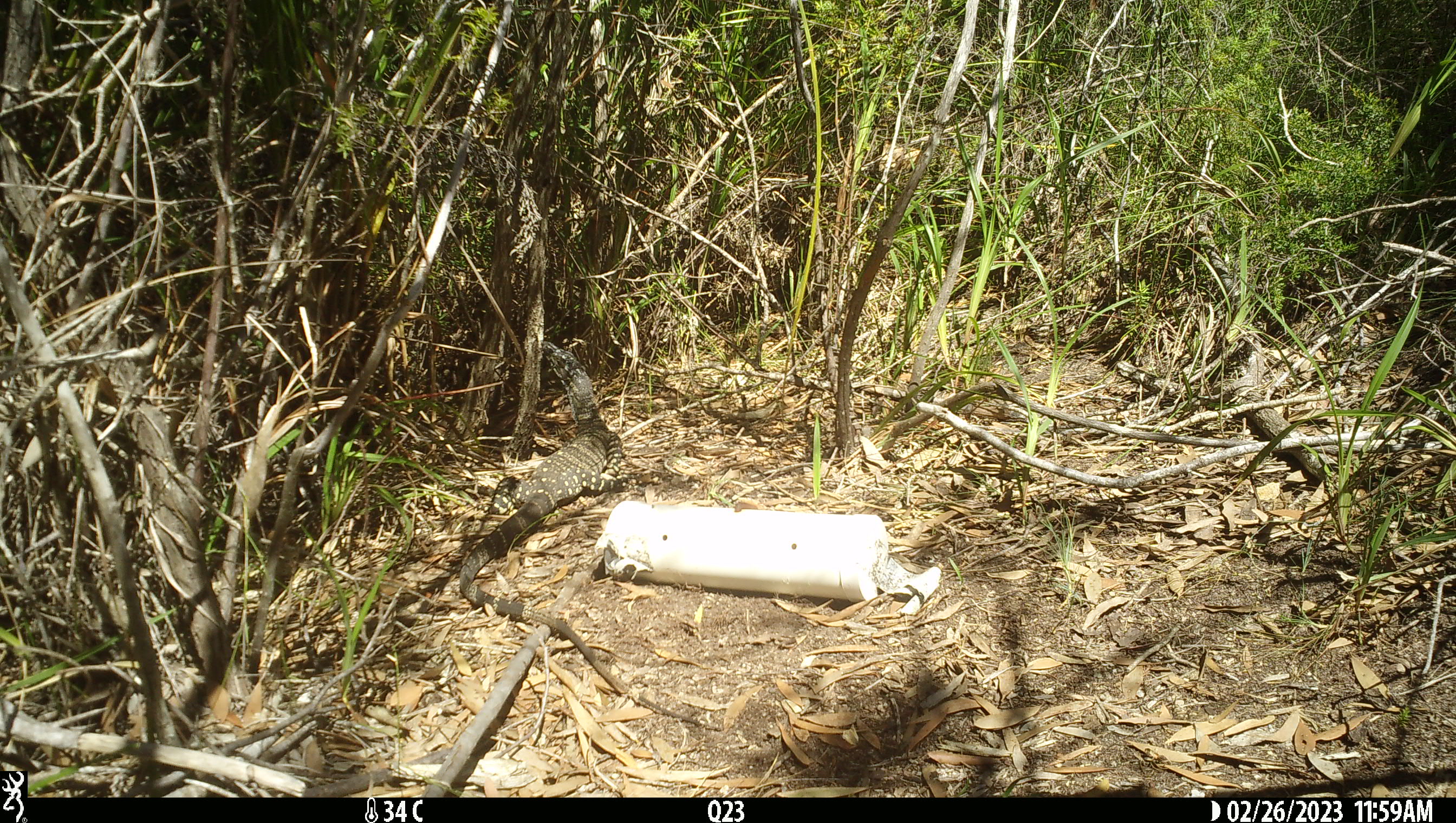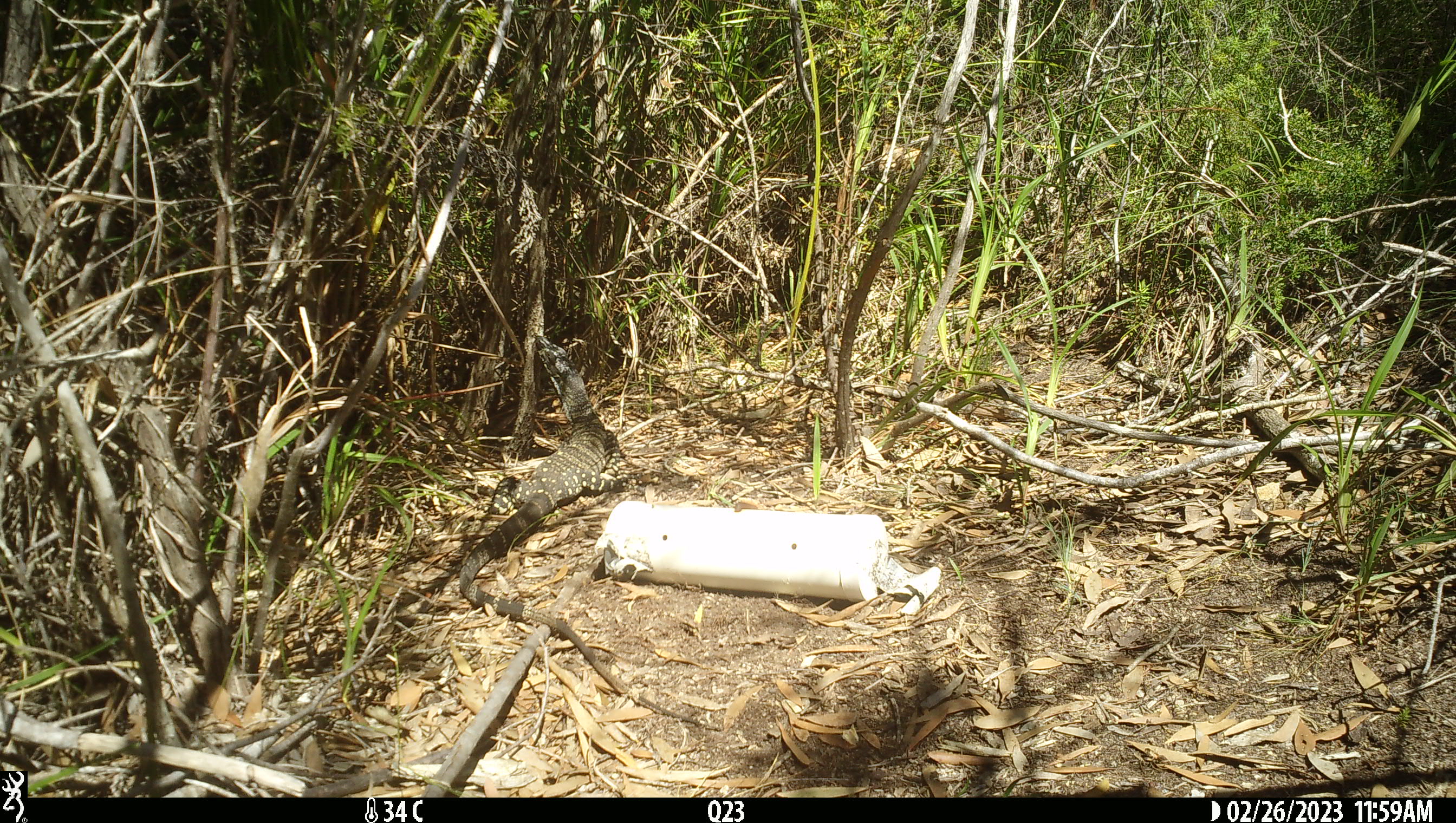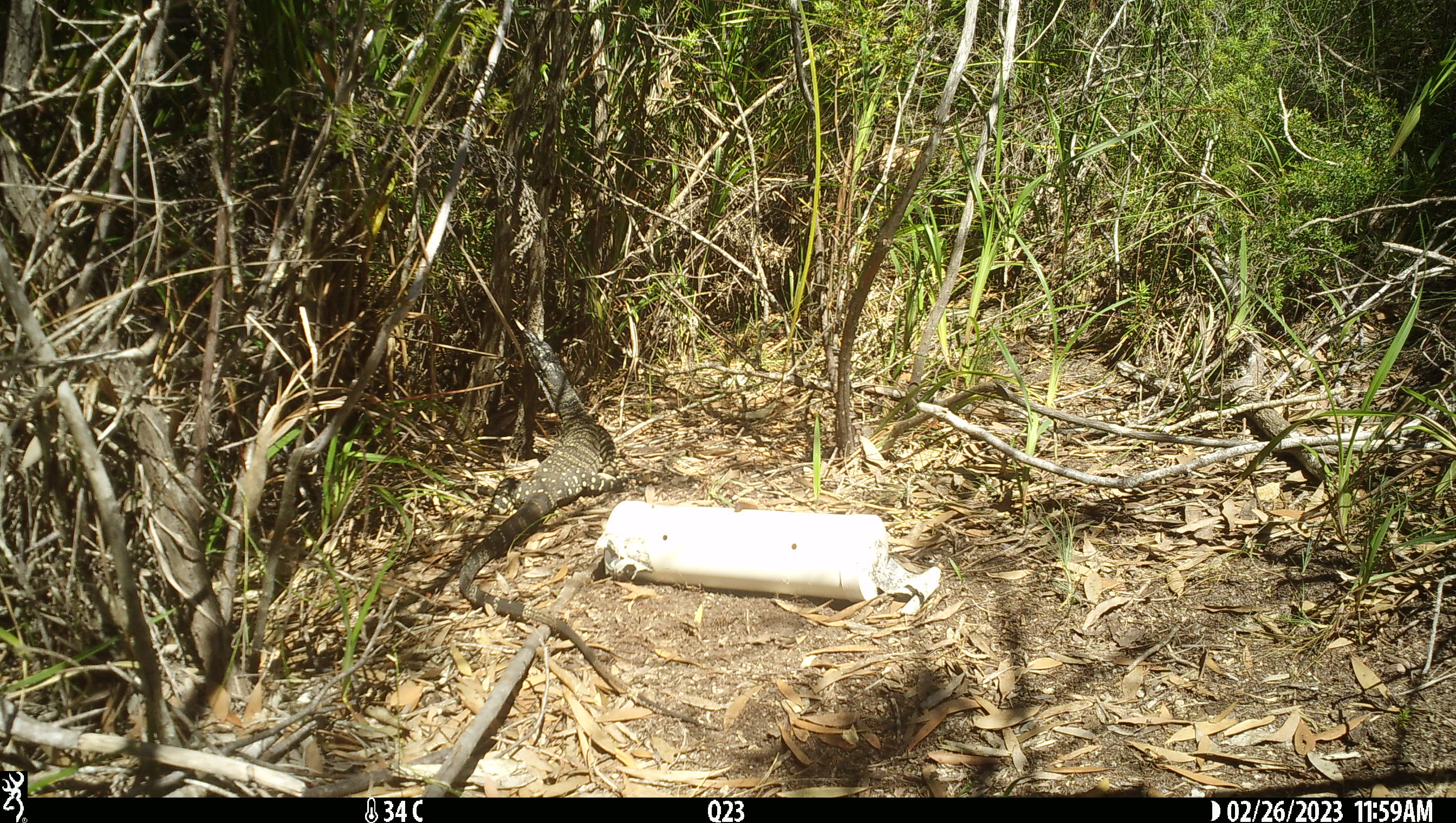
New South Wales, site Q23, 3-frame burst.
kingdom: Animalia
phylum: Chordata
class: Reptilia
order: Squamata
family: Varanidae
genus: Varanus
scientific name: Varanus varius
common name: lace monitor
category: goanna